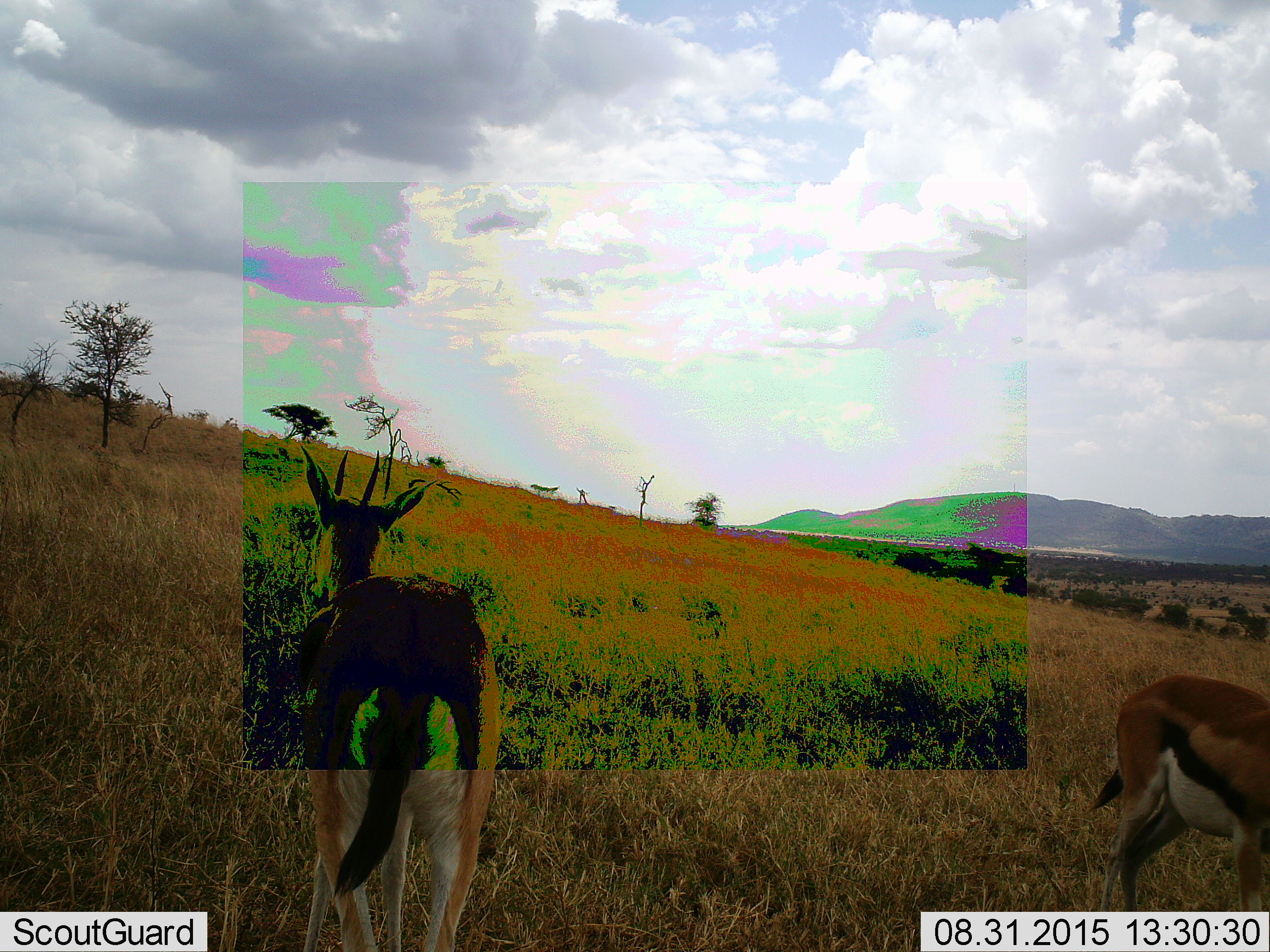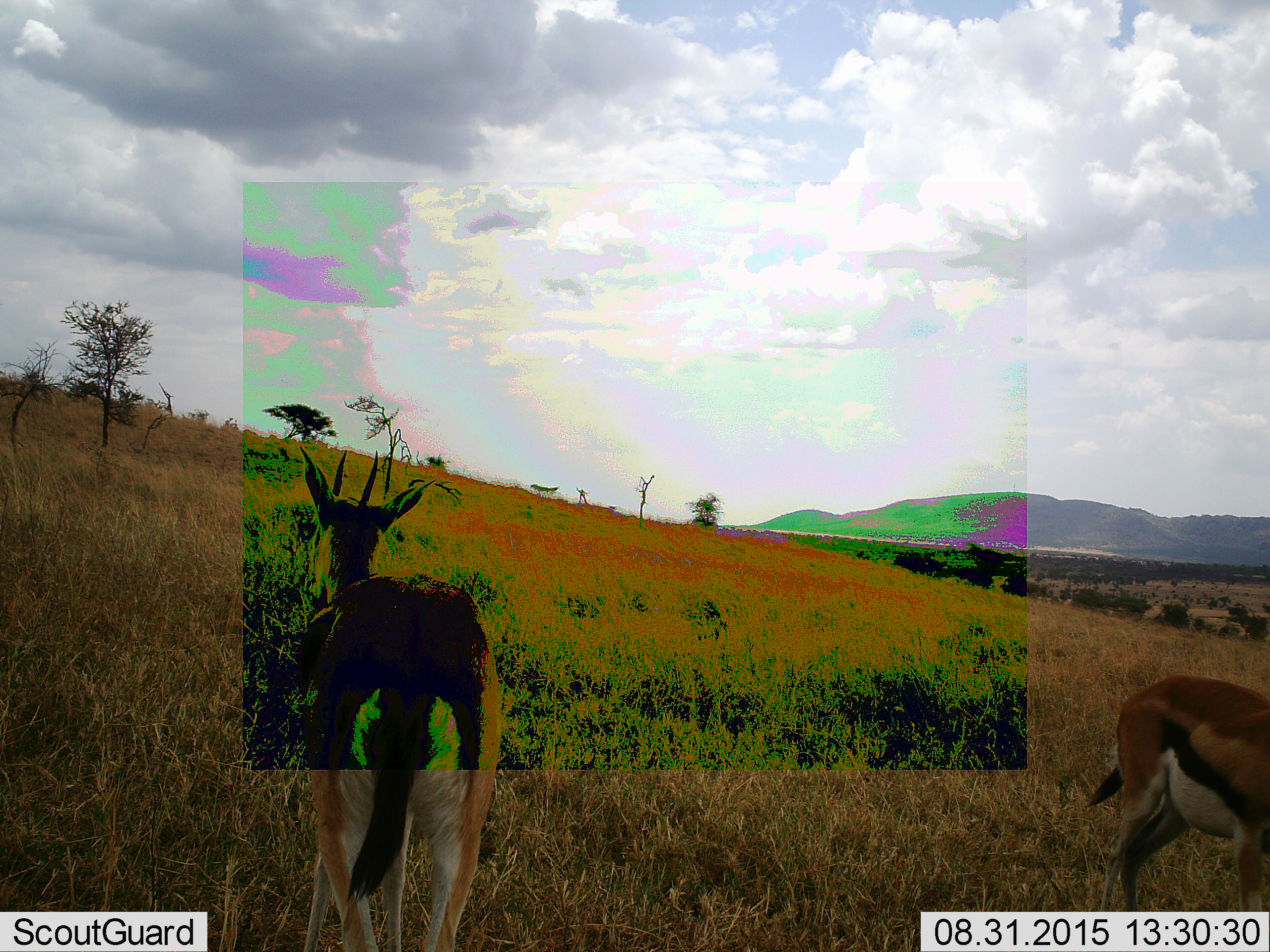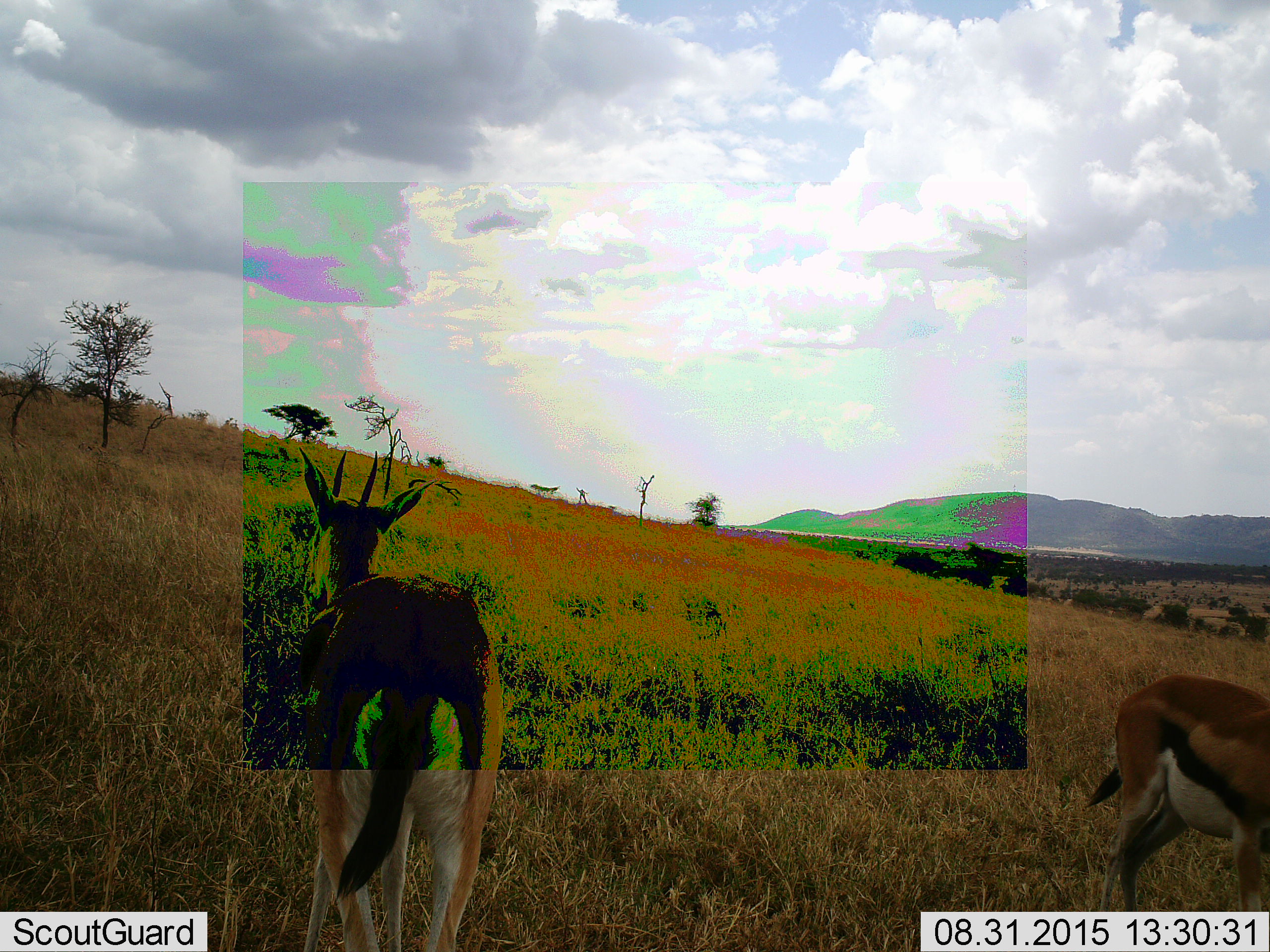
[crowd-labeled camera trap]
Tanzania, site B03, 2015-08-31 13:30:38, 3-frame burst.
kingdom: Animalia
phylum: Chordata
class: Mammalia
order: Artiodactyla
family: Bovidae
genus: Eudorcas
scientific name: Eudorcas thomsonii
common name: thomson's gazelle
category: gazellethomsons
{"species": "gazellethomsons (thomson's gazelle) (Eudorcas thomsonii)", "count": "2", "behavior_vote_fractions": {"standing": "84%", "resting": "0%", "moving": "21%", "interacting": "0%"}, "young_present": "0%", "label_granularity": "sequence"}